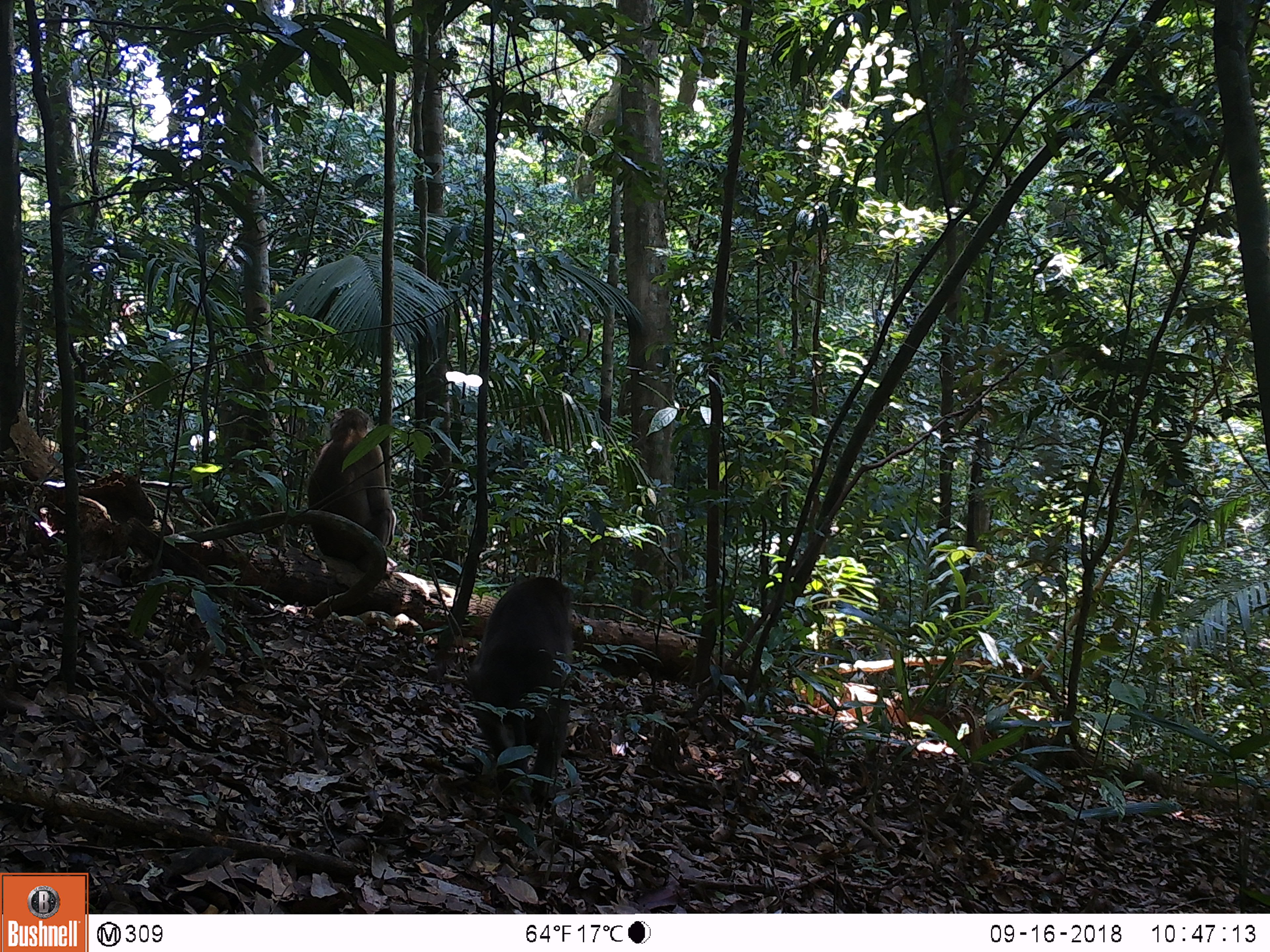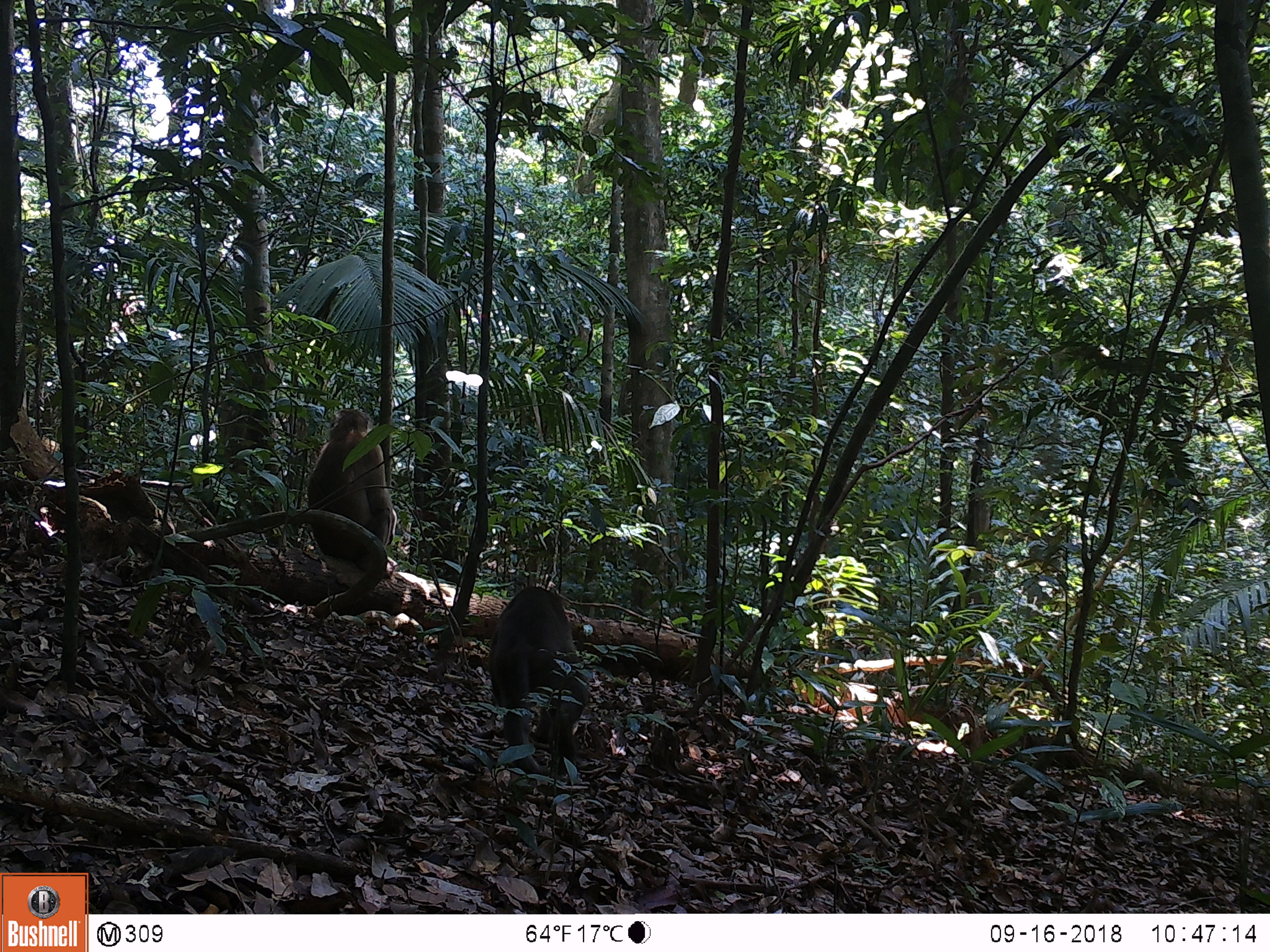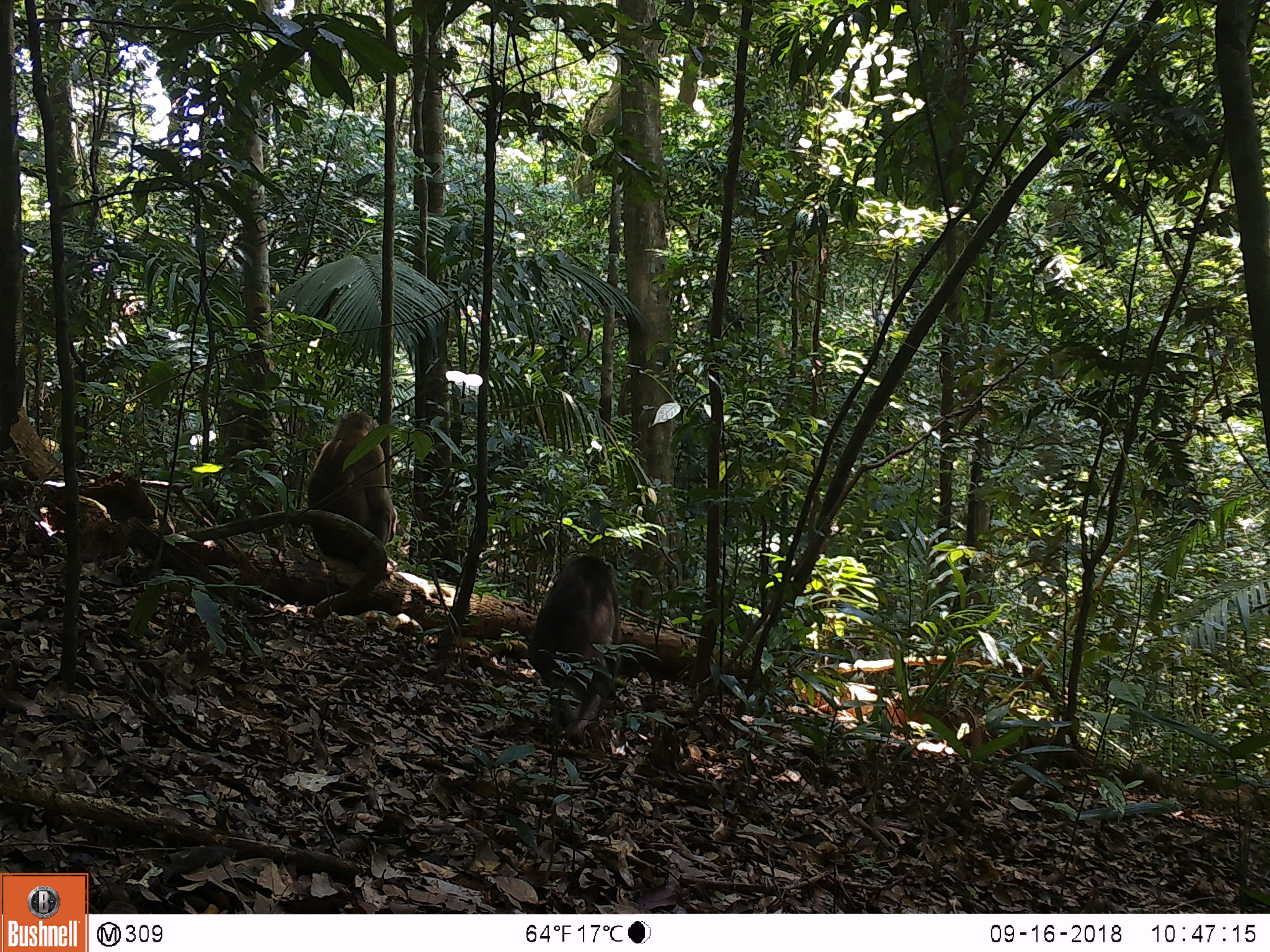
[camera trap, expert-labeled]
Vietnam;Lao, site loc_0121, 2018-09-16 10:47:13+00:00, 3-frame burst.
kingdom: Animalia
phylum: Chordata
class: Mammalia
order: Primates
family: Cercopithecidae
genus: Macaca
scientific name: Macaca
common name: macaques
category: assam or rhesus macaque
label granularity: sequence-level